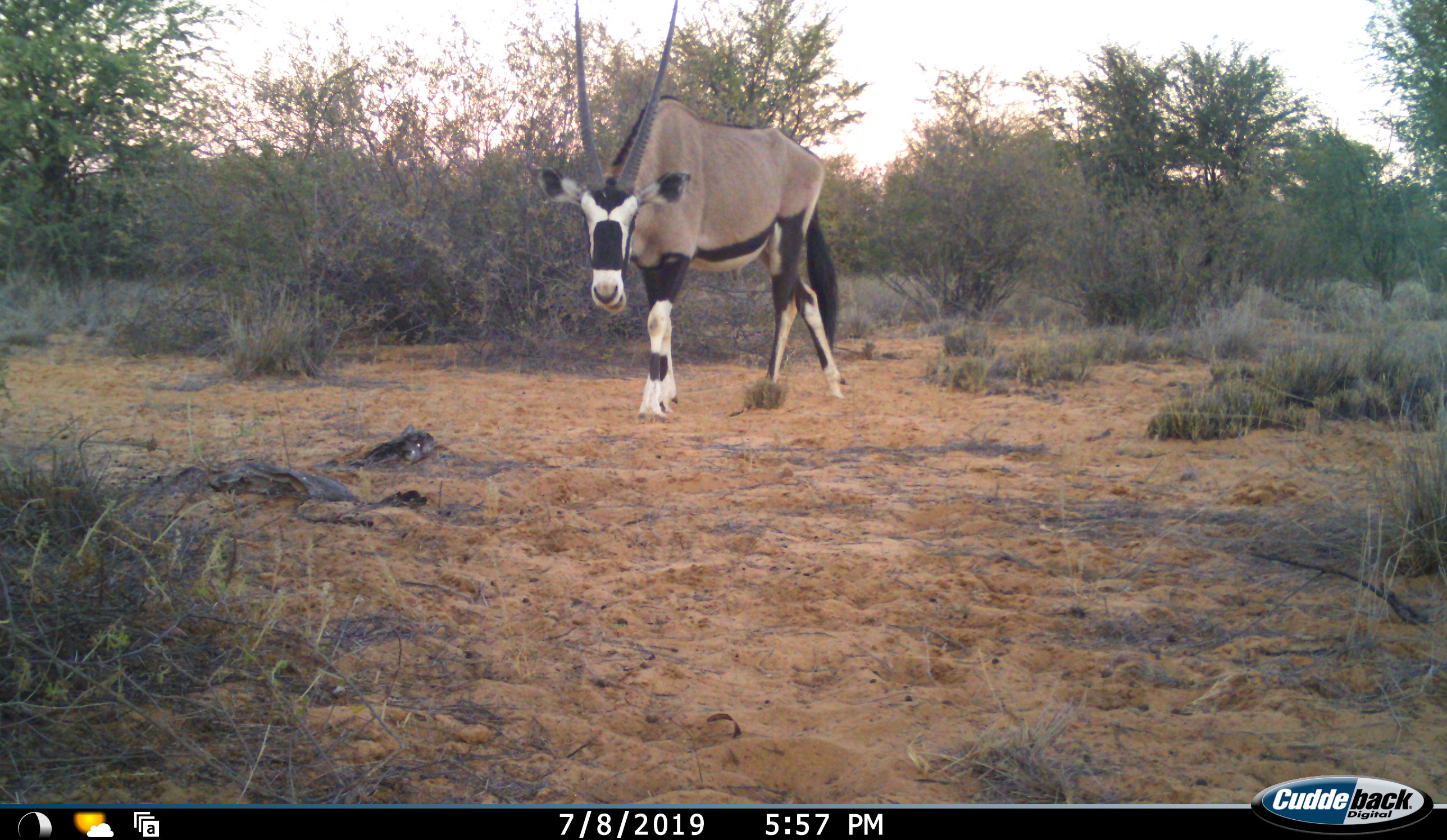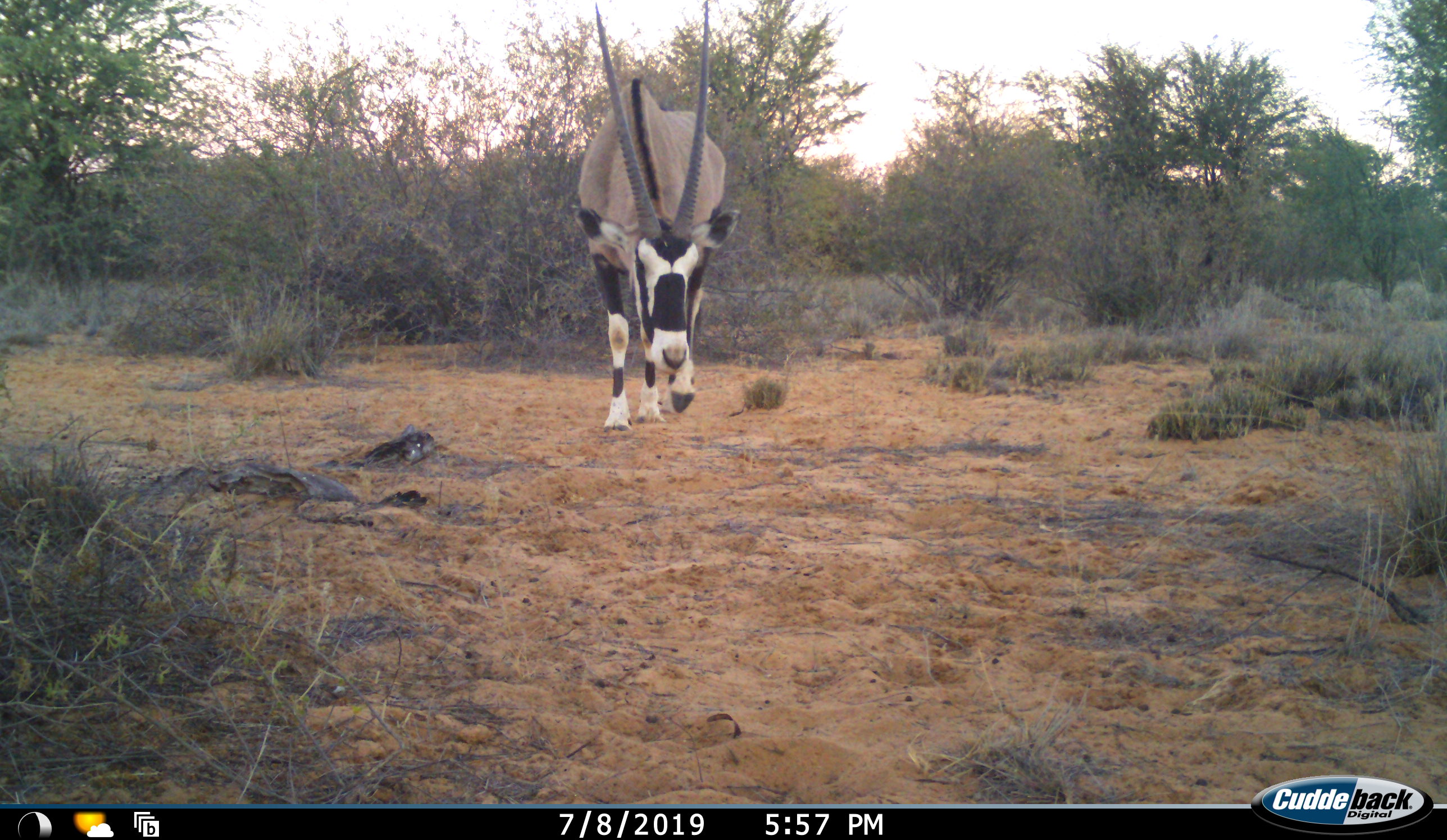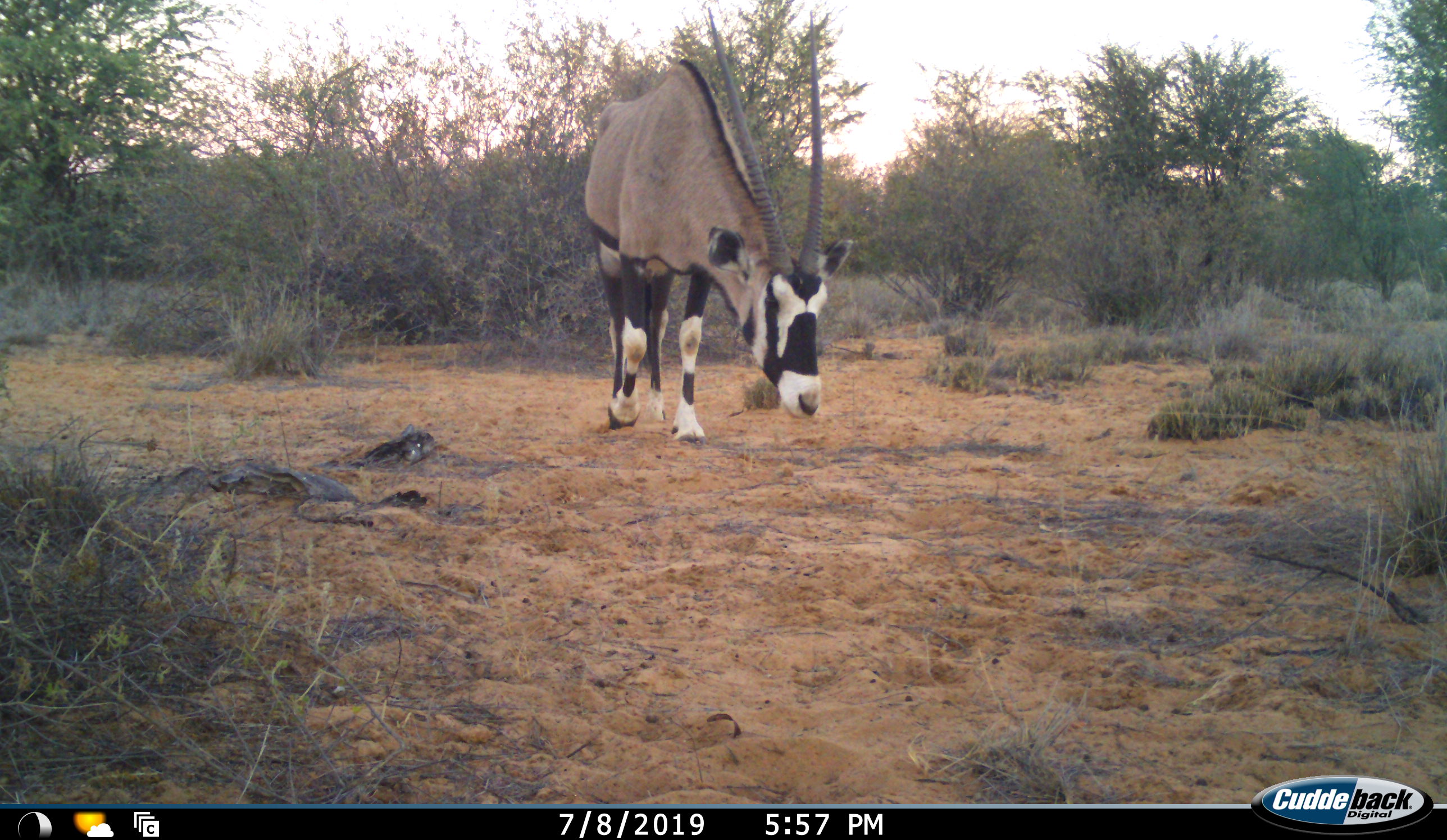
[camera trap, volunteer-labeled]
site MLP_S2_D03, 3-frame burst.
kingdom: Animalia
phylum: Chordata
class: Mammalia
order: Artiodactyla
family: Bovidae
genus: Oryx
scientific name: Oryx gazella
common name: gemsbok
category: oryx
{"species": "oryx (gemsbok) (Oryx gazella)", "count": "1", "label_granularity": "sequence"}